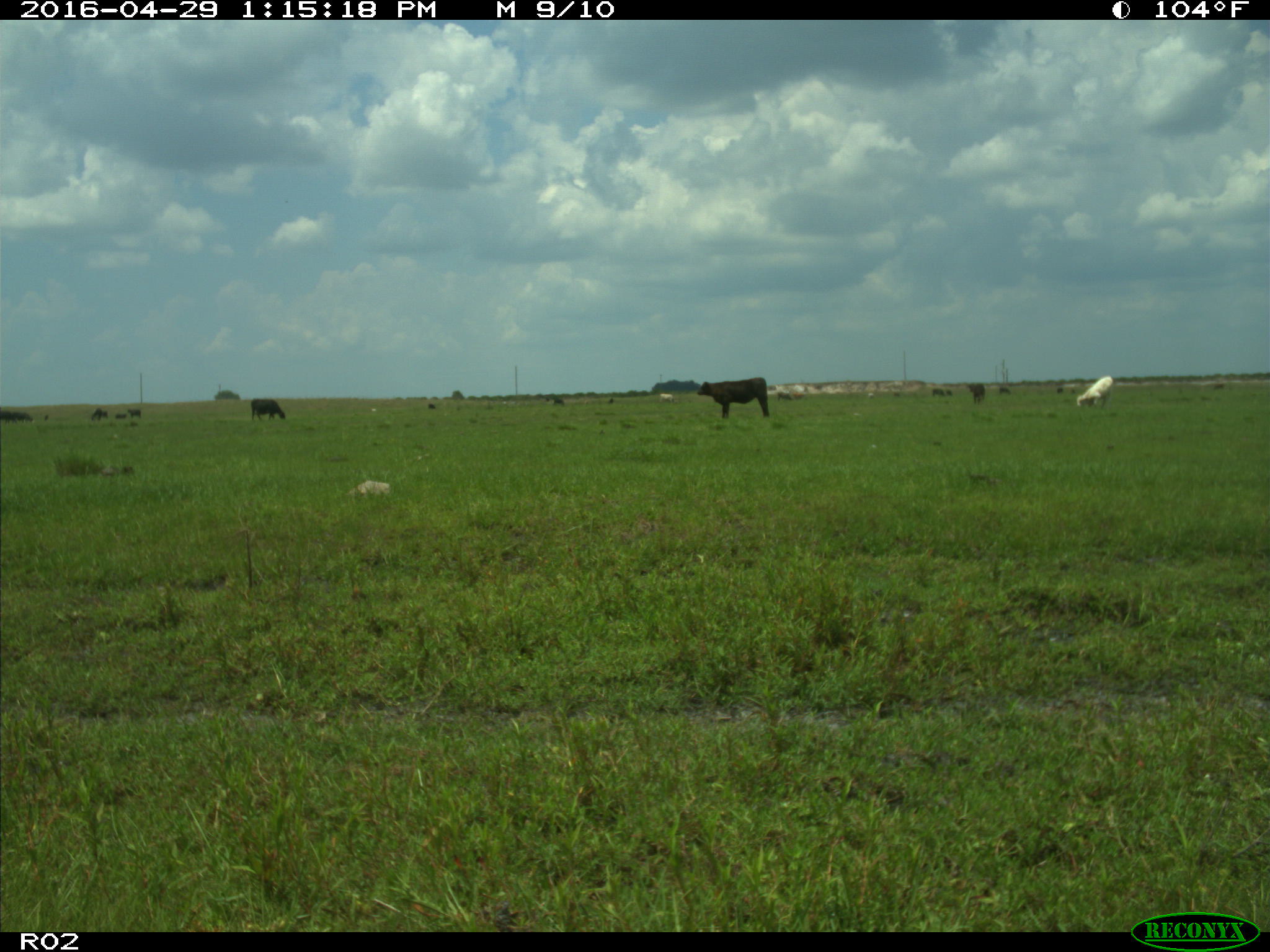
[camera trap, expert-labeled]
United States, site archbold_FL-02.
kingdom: Animalia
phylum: Chordata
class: Mammalia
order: Artiodactyla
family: Bovidae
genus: Bos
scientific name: Bos taurus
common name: domestic cow